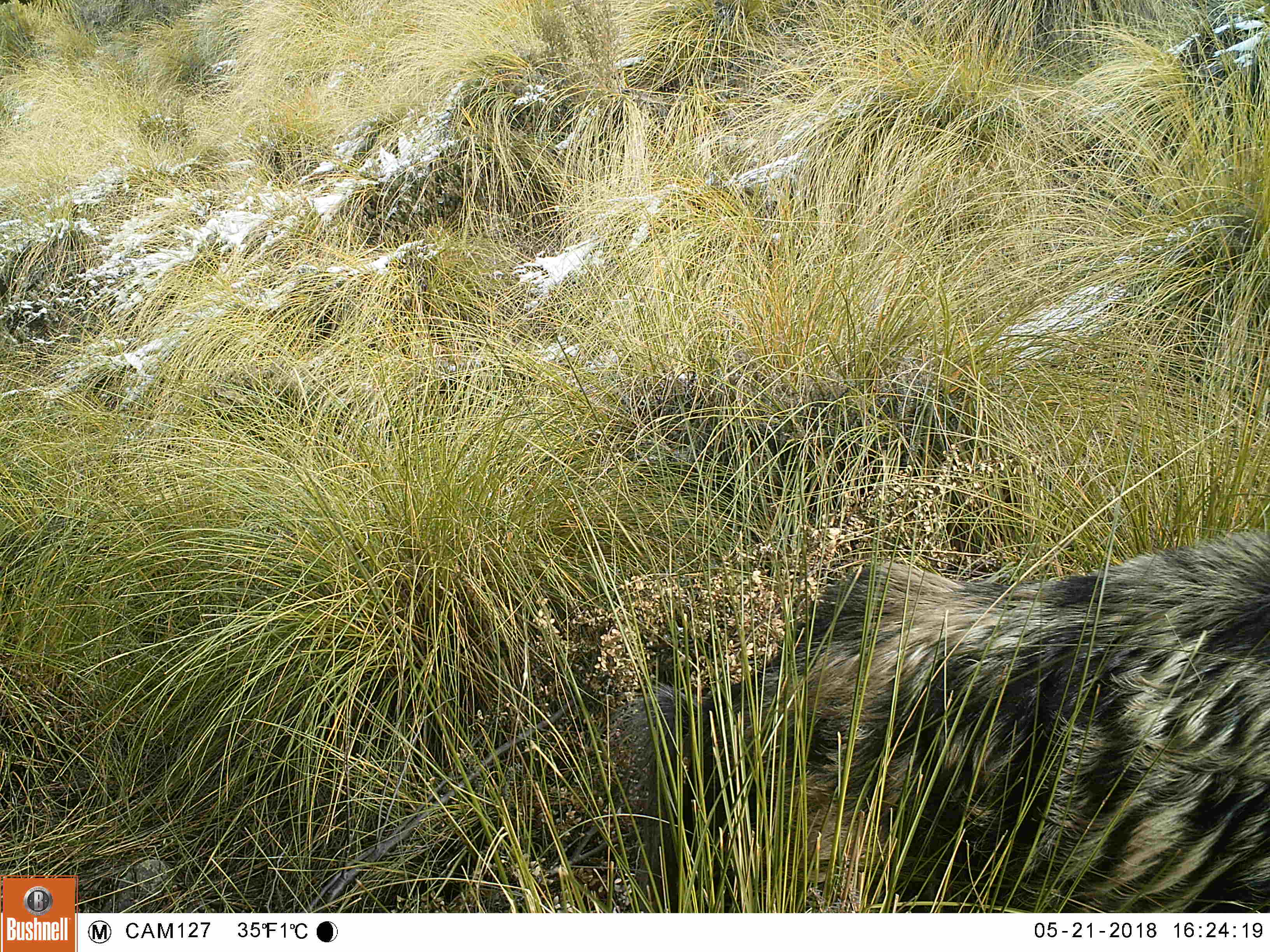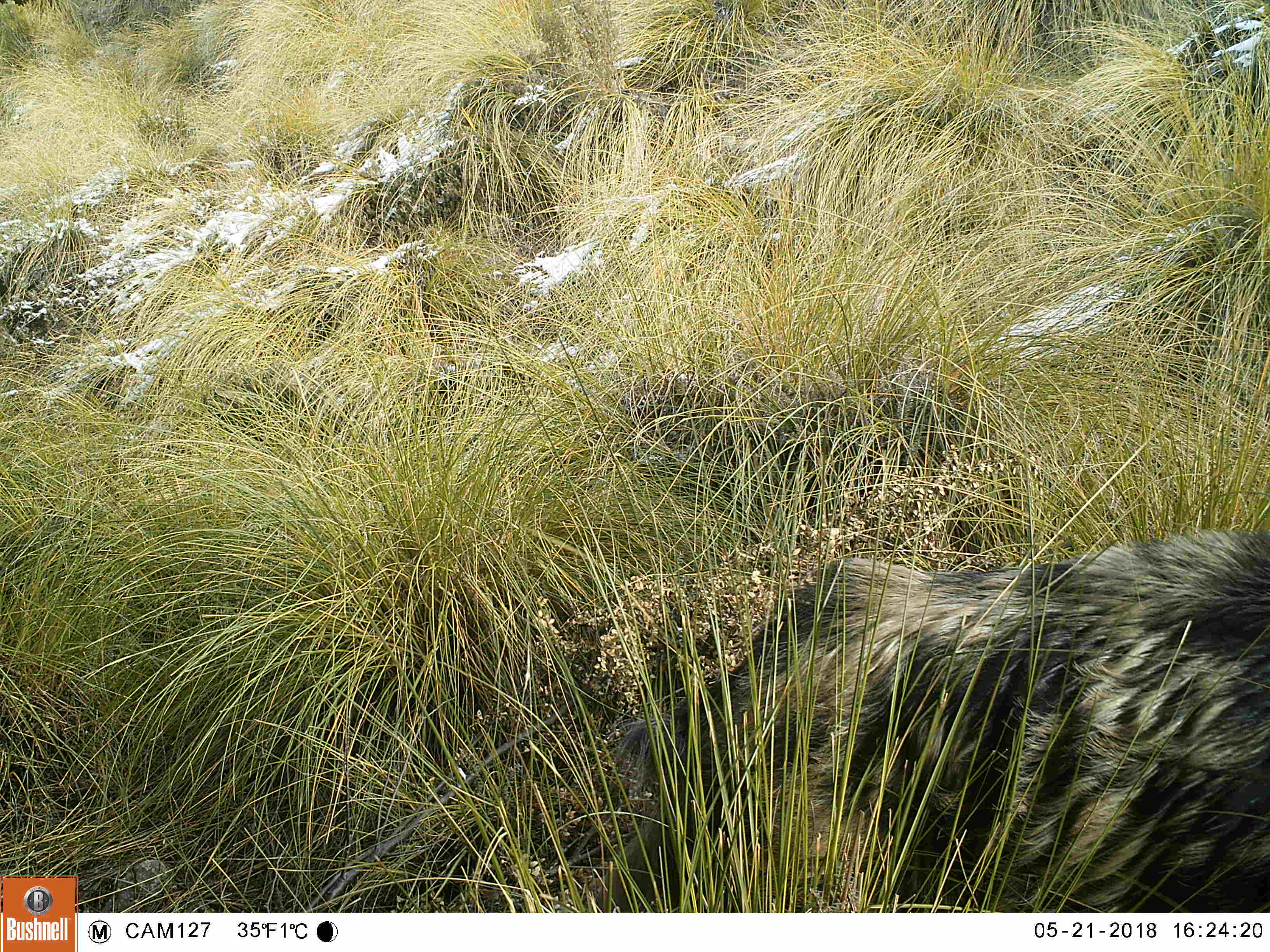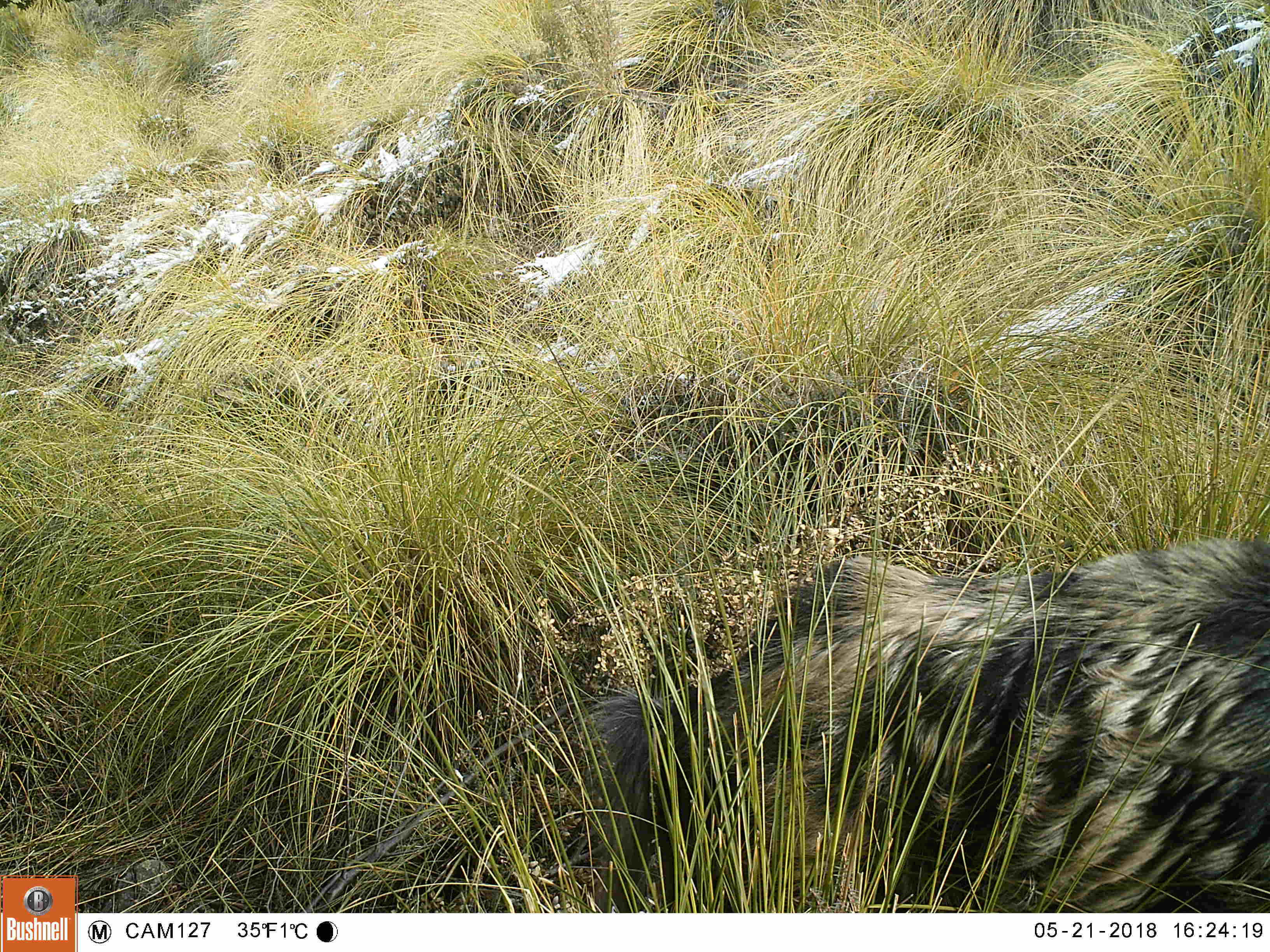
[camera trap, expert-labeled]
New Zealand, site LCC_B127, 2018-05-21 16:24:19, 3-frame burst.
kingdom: Animalia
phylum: Chordata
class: Mammalia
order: Artiodactyla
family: Suidae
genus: Sus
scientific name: Sus scrofa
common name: pig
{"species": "pig (Sus scrofa)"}